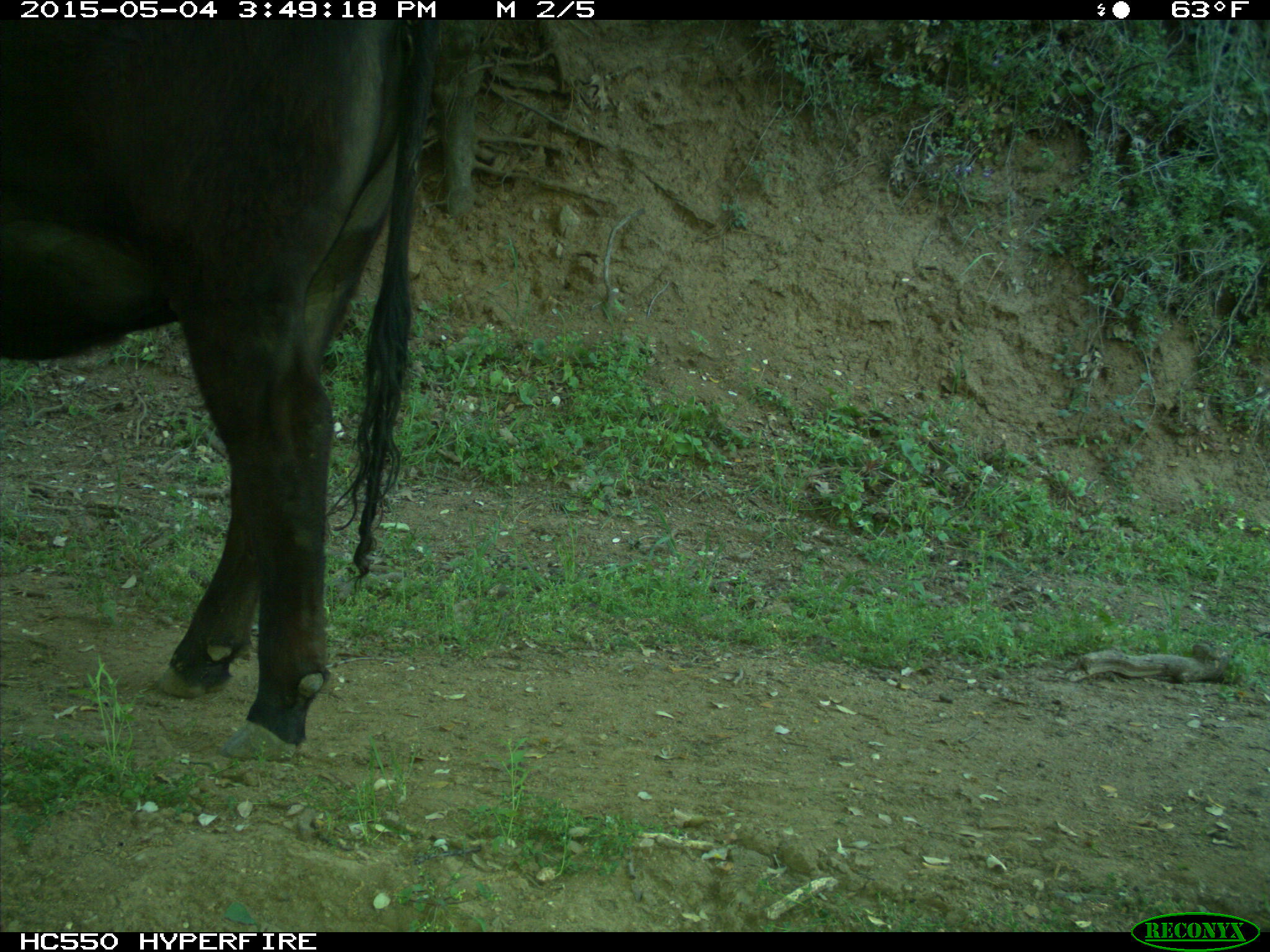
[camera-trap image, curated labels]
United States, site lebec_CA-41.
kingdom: Animalia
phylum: Chordata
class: Mammalia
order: Artiodactyla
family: Bovidae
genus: Bos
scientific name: Bos taurus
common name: domestic cow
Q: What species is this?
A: Bos taurus (domestic cow).